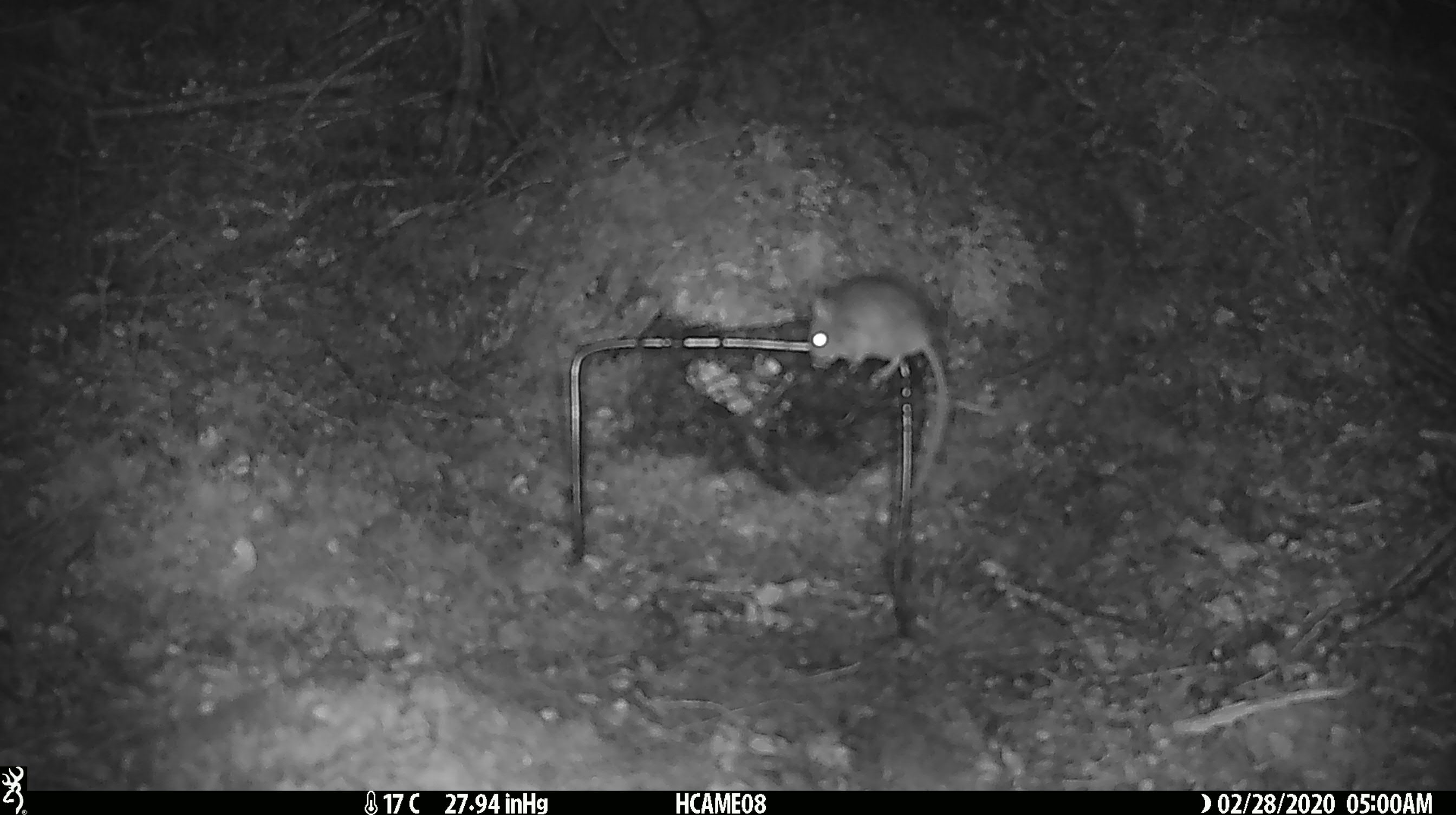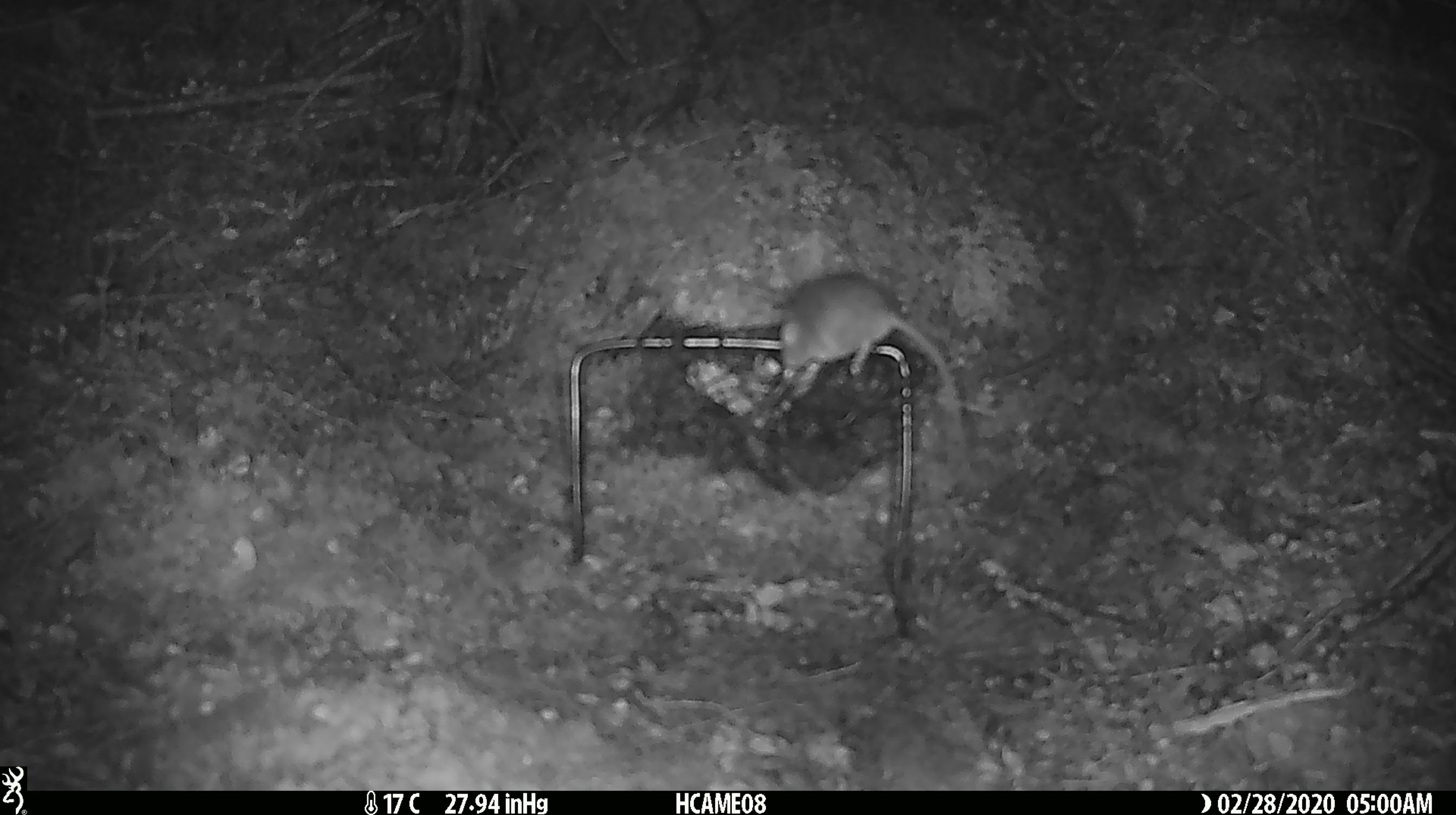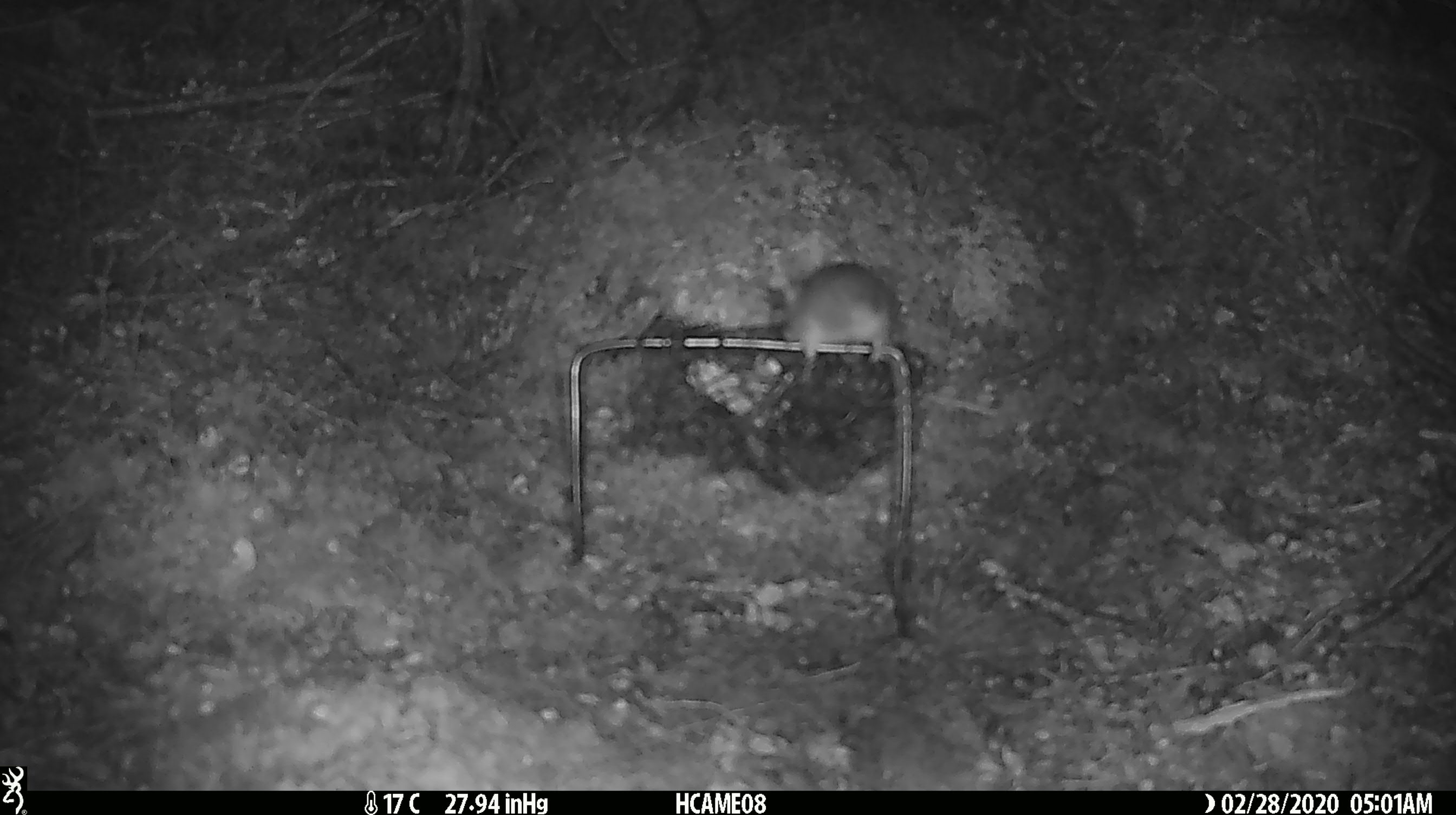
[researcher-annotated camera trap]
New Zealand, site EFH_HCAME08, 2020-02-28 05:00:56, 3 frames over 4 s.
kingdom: Animalia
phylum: Chordata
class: Mammalia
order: Rodentia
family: Muridae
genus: Mus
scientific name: Mus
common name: mouse